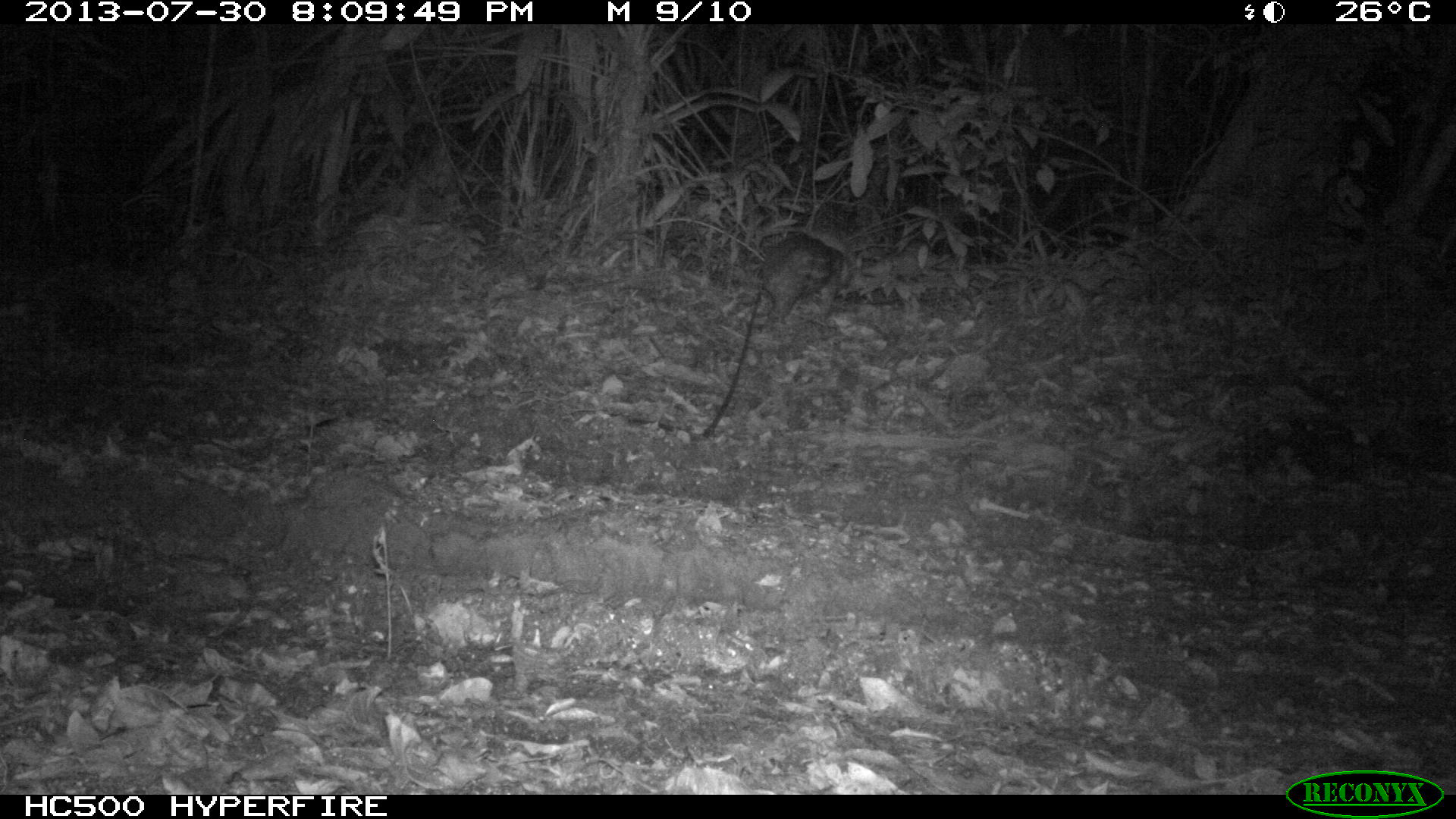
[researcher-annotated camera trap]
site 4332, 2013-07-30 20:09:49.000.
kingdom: Animalia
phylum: Chordata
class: Mammalia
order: Rodentia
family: Cuniculidae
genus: Cuniculus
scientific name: Cuniculus paca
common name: lowland paca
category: agouti paca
Agouti paca (lowland paca) (Cuniculus paca), count 1.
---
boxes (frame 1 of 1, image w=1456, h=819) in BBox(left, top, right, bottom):
agouti paca: BBox(698, 233, 853, 437)